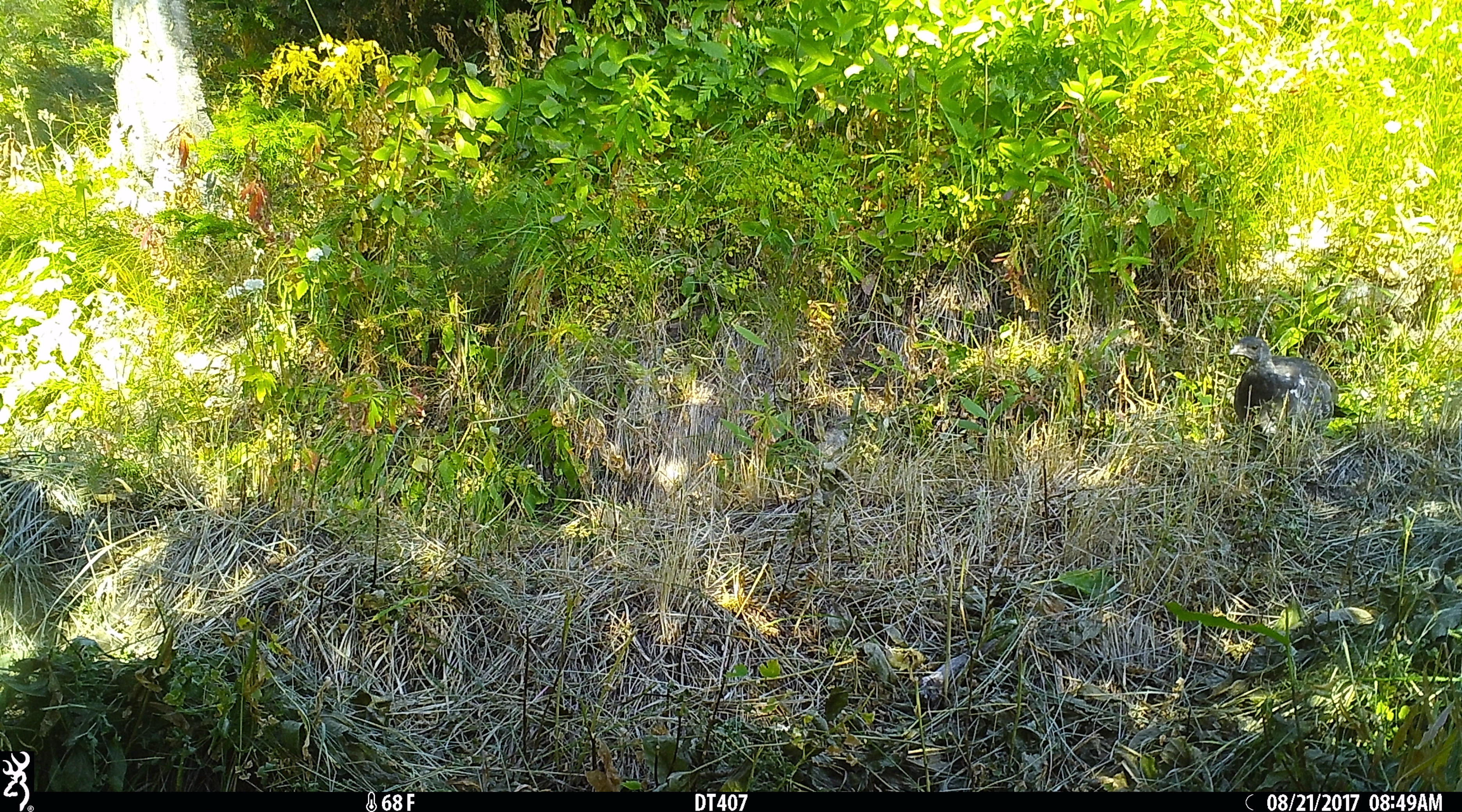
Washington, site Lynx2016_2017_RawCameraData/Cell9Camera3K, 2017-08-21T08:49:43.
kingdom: Animalia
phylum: Chordata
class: Aves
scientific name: Aves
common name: birds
Aves (birds). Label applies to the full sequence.